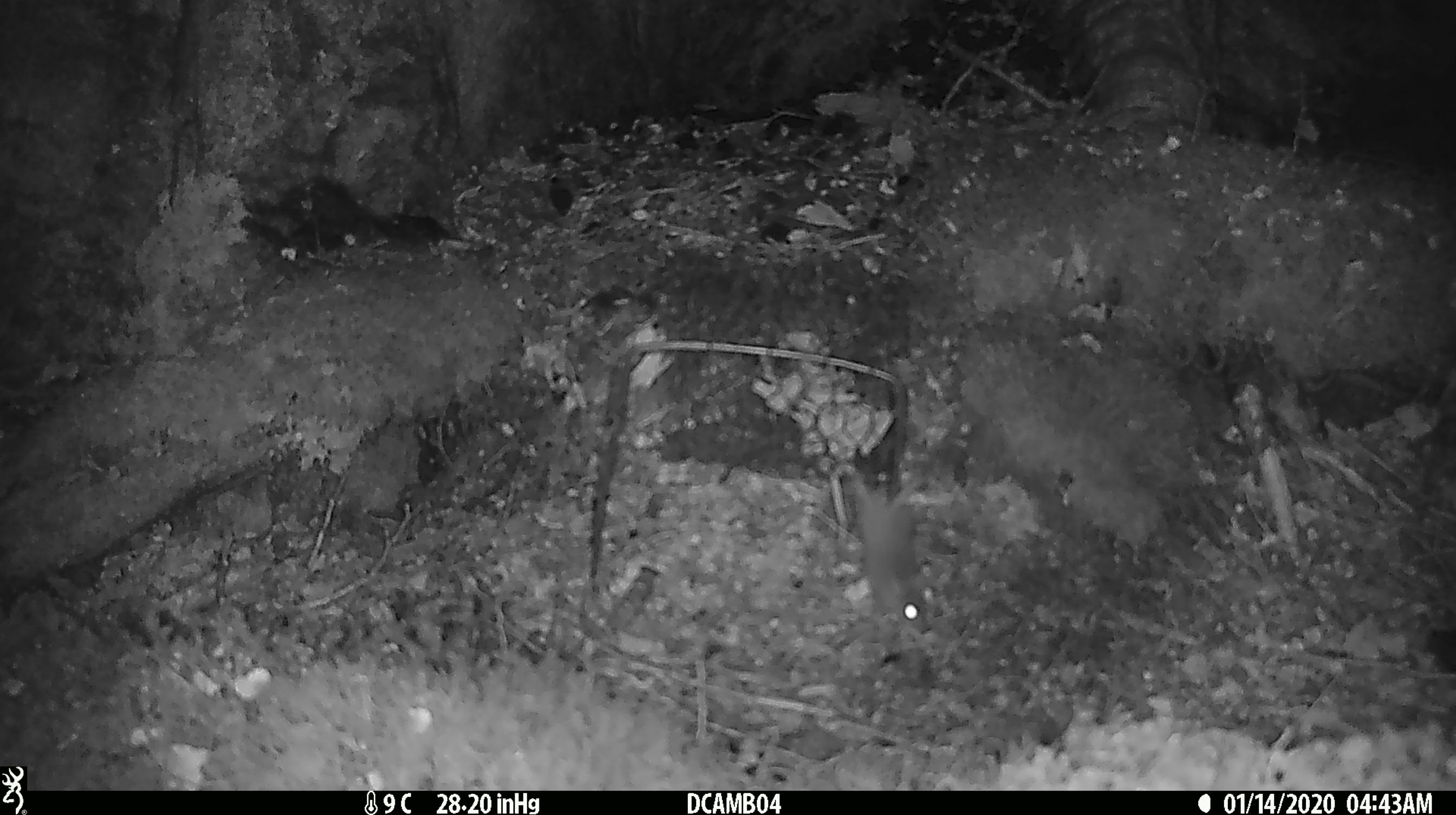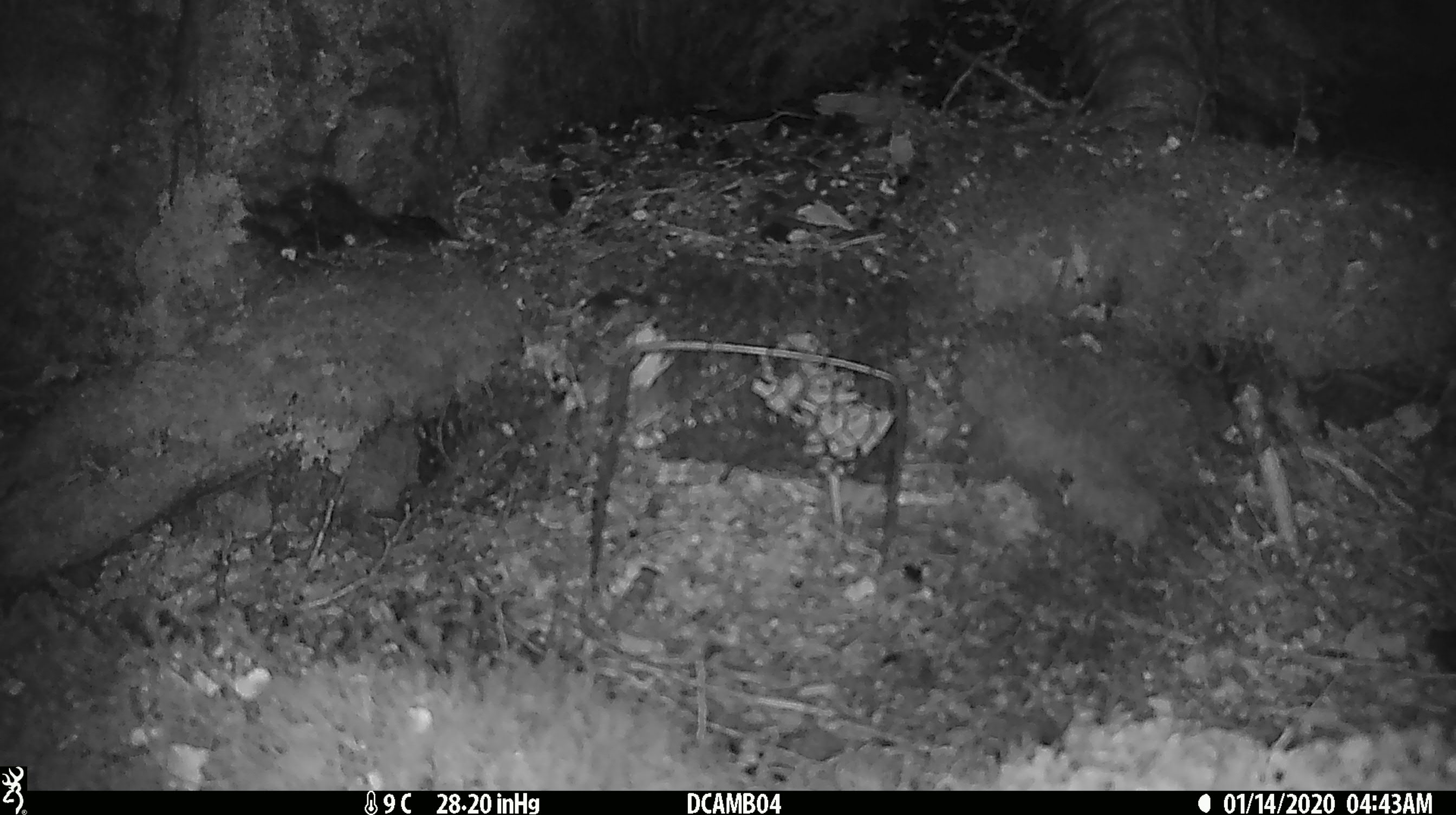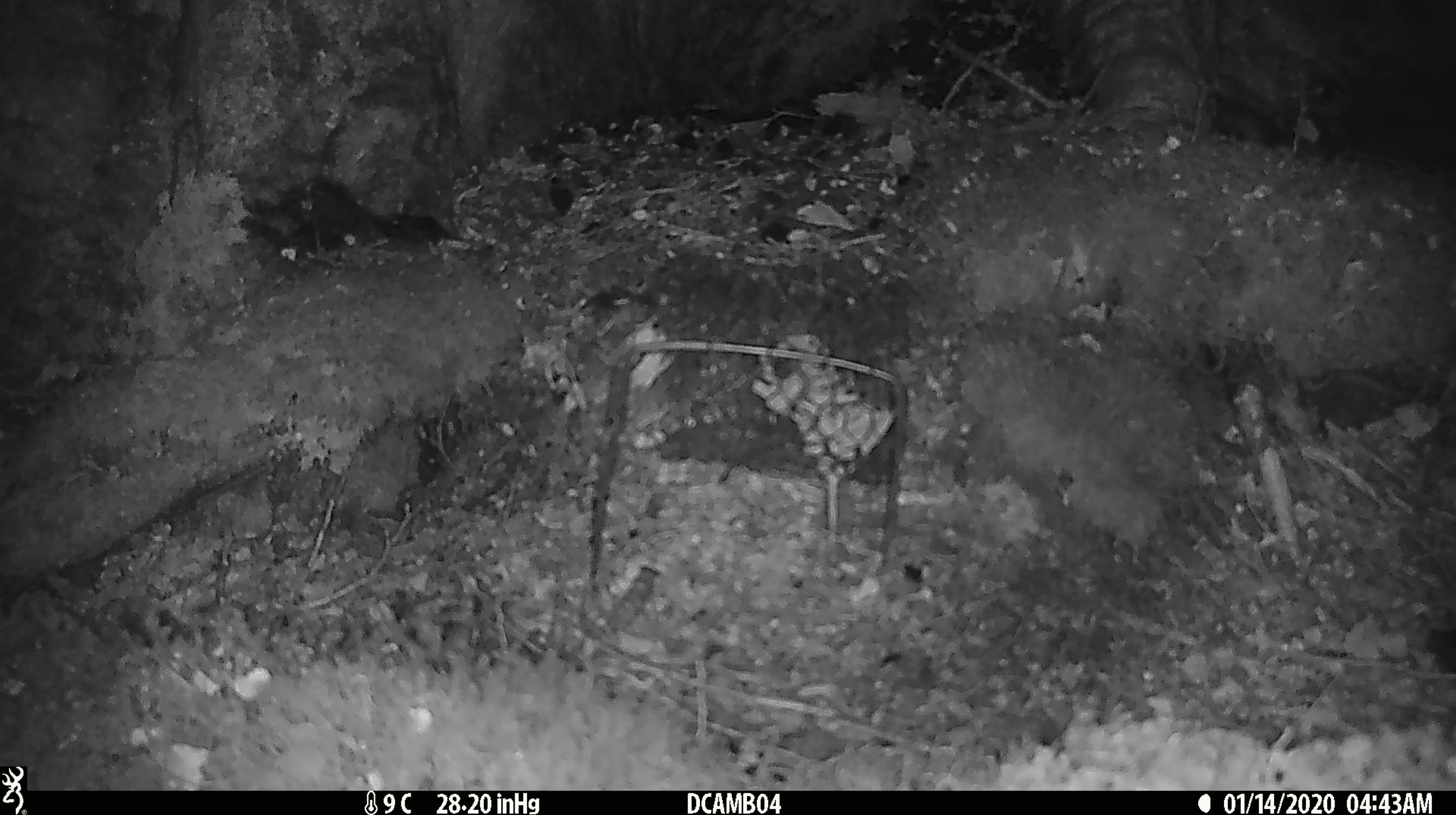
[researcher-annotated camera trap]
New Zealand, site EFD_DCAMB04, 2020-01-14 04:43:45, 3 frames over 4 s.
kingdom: Animalia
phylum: Chordata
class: Mammalia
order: Rodentia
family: Muridae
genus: Mus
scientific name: Mus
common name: mouse